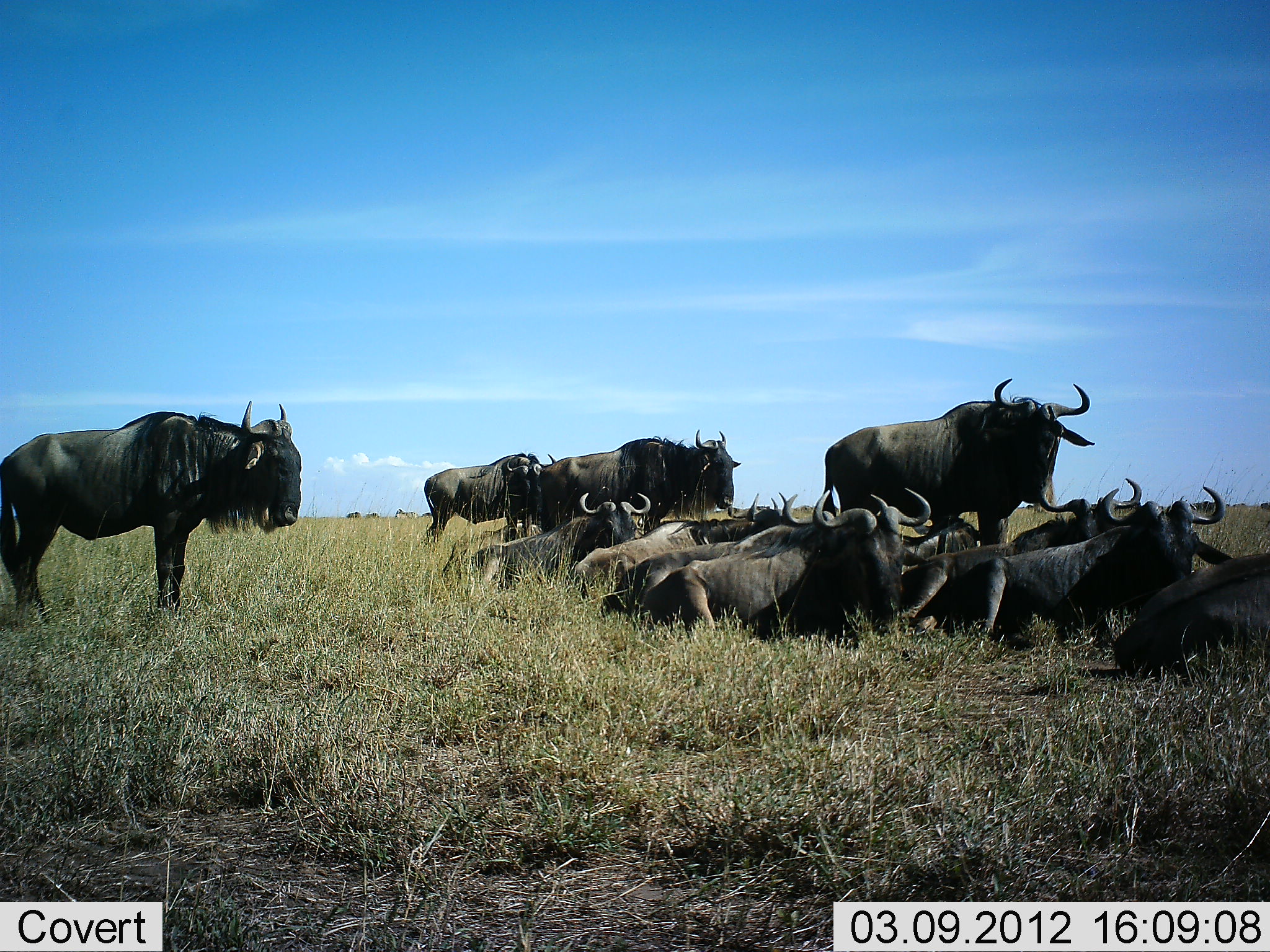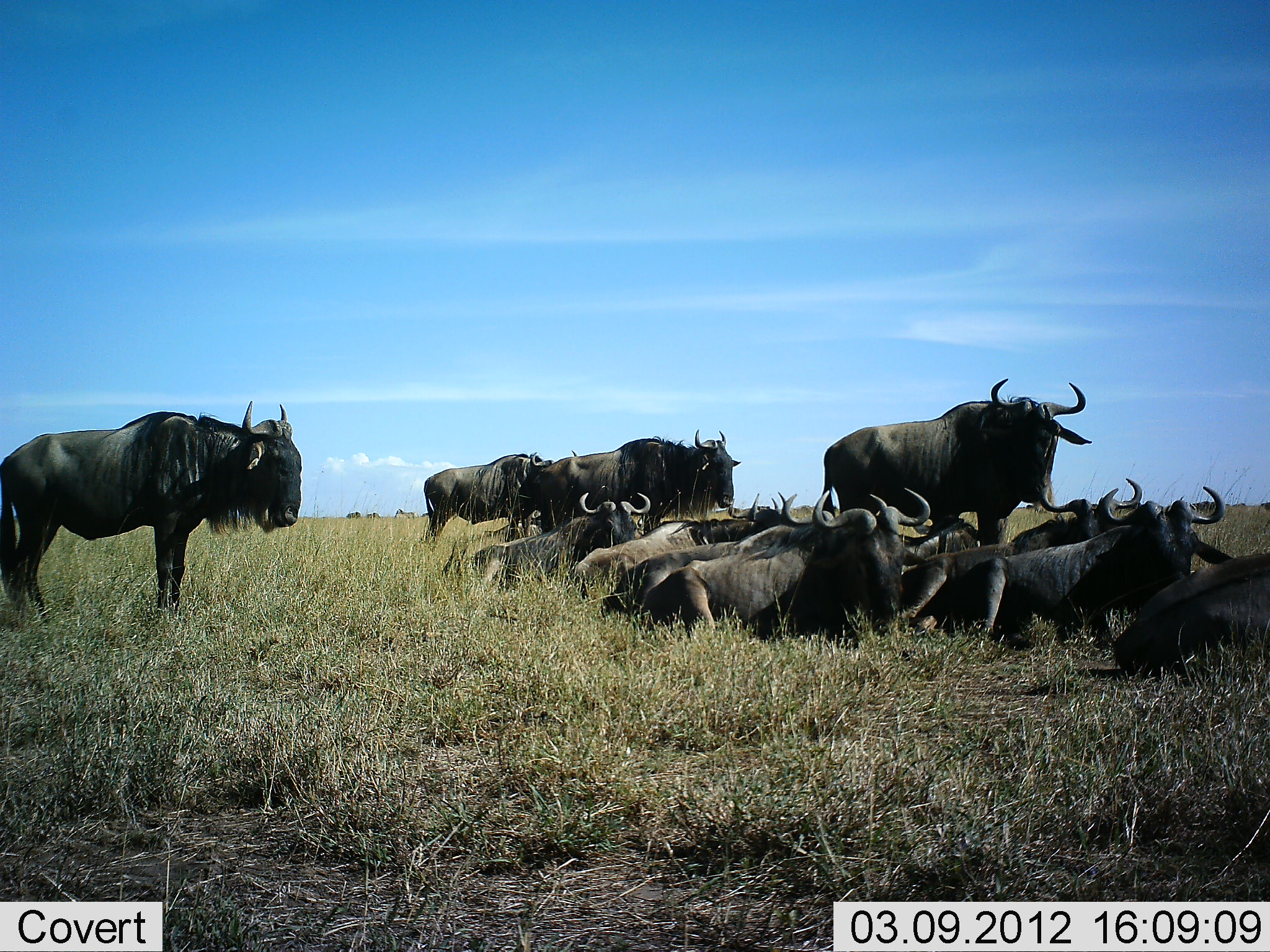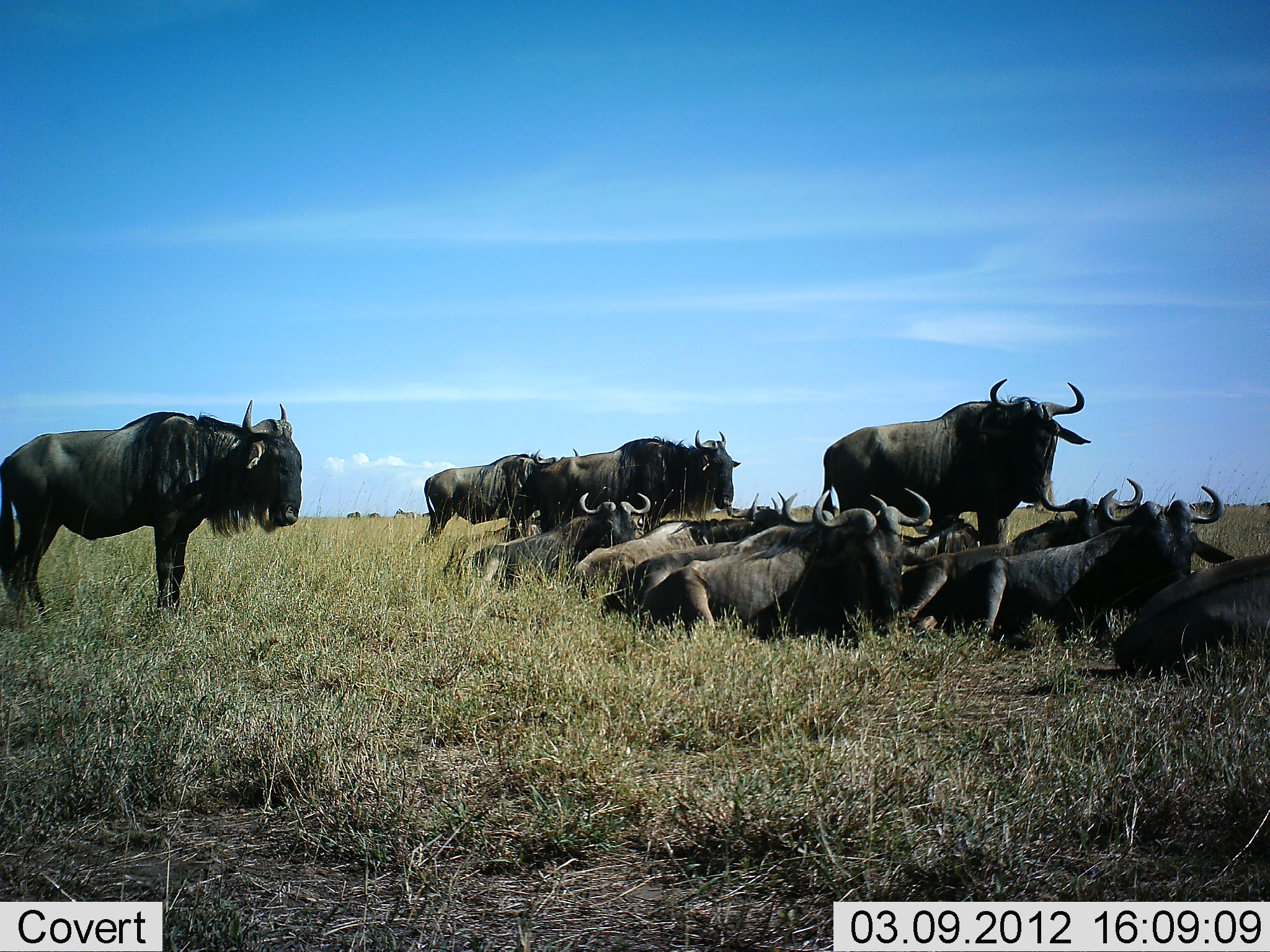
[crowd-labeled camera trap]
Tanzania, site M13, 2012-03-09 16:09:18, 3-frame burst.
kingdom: Animalia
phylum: Chordata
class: Mammalia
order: Artiodactyla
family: Bovidae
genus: Connochaetes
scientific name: Connochaetes taurinus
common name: blue wildebeest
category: wildebeest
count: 11-50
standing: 89%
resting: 100%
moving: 6%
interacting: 11%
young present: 0%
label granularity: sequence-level